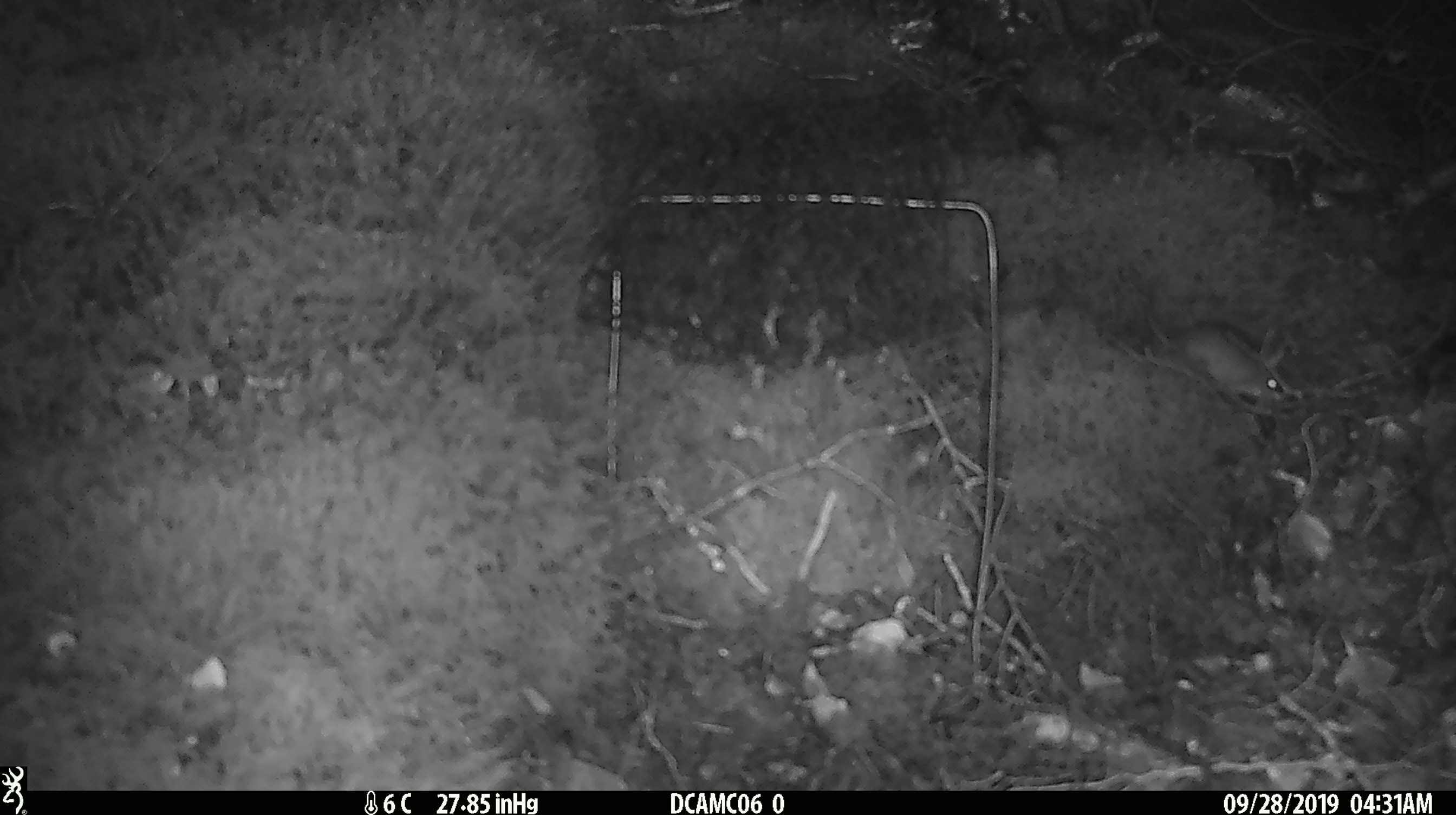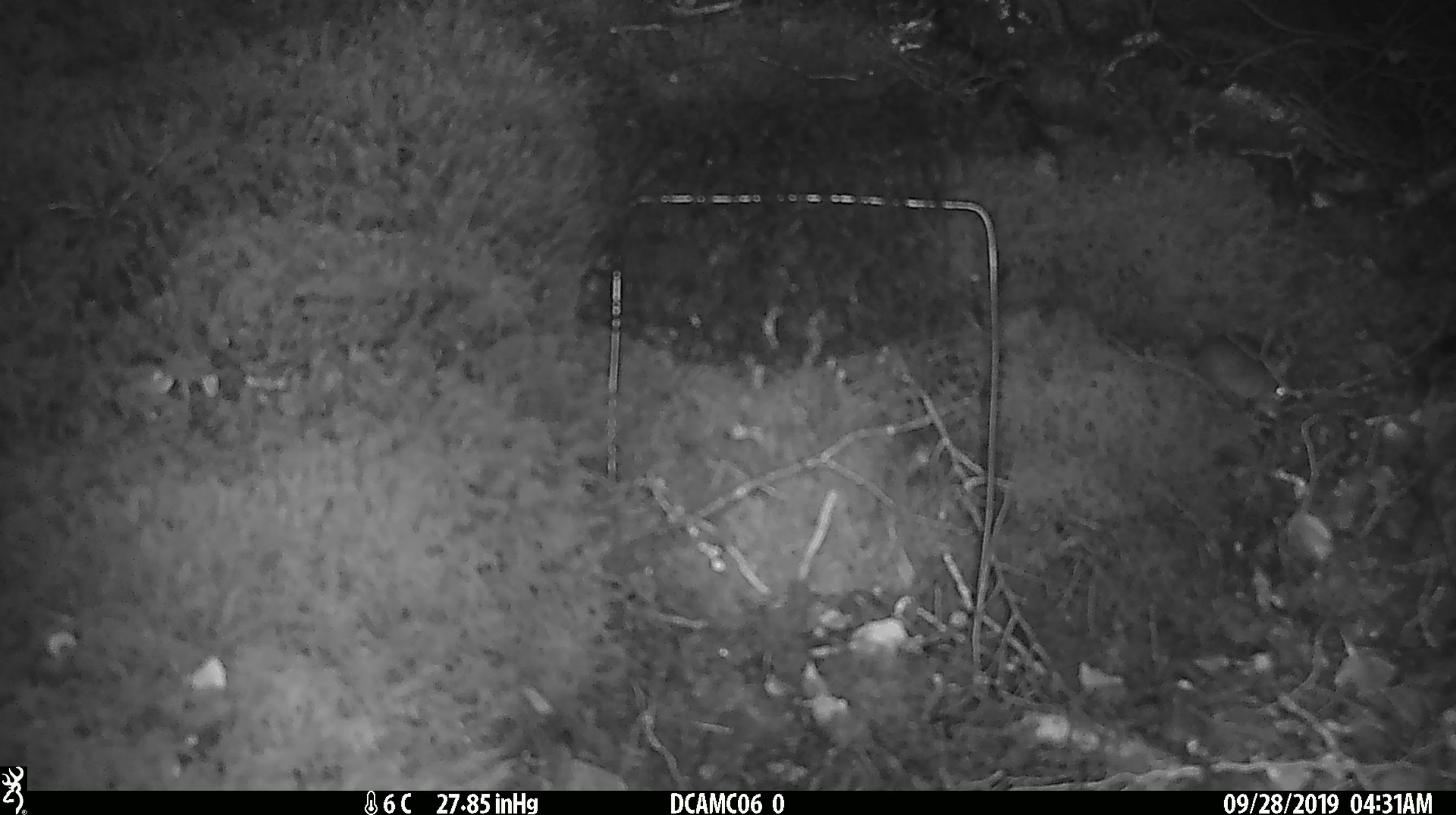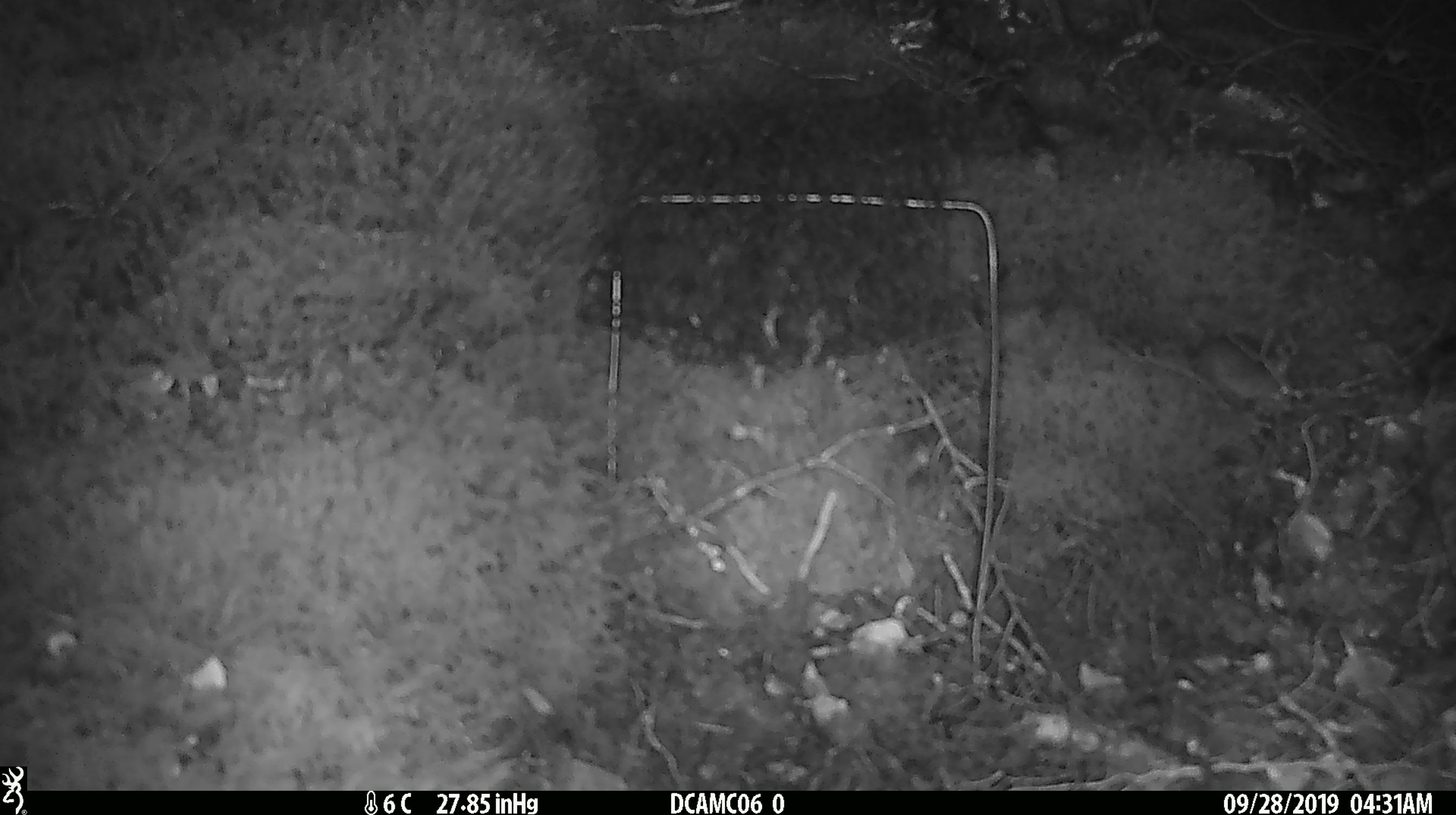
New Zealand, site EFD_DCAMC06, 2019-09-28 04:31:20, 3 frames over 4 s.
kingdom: Animalia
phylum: Chordata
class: Mammalia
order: Rodentia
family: Muridae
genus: Mus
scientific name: Mus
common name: mouse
Mouse (Mus).